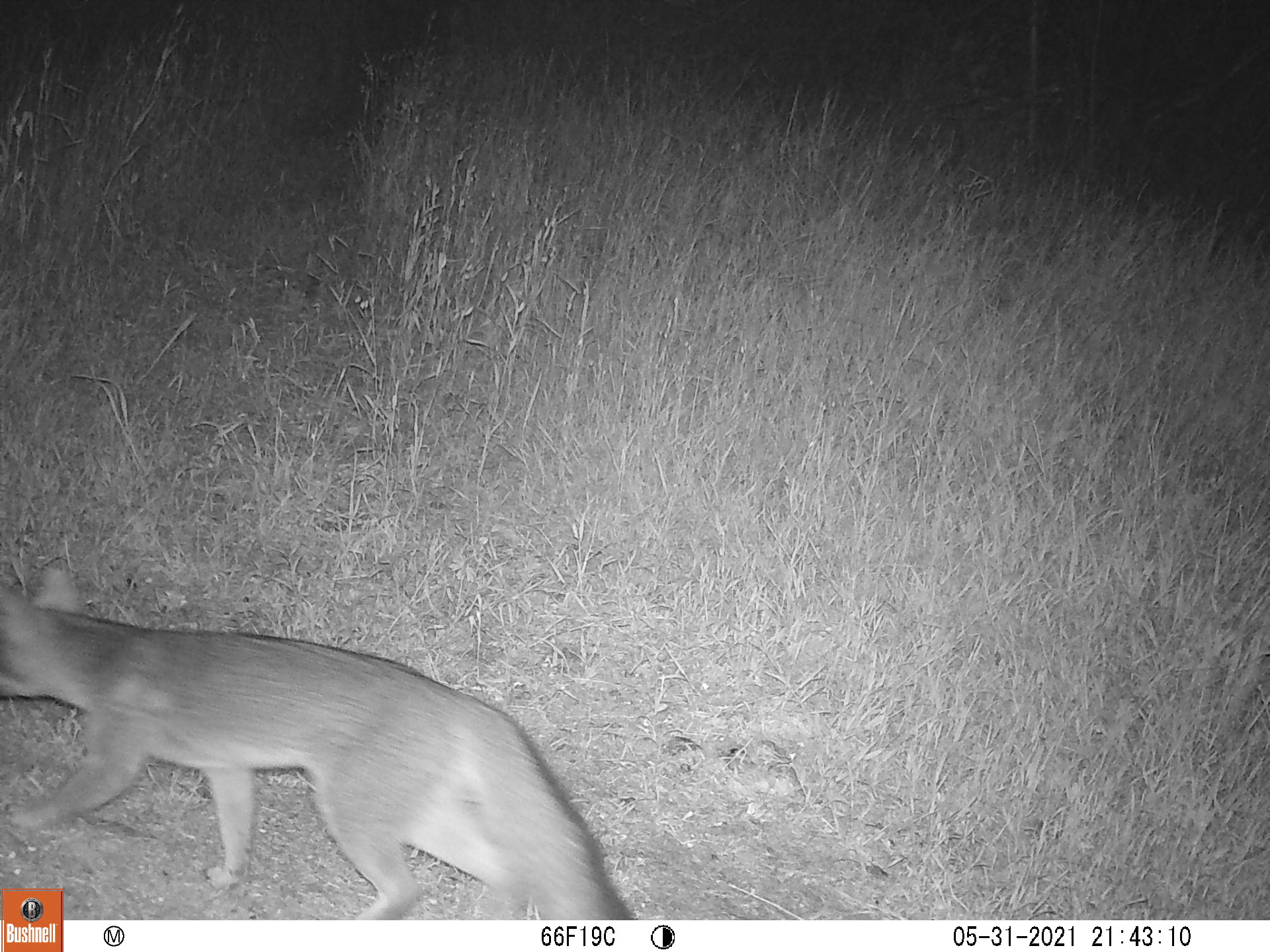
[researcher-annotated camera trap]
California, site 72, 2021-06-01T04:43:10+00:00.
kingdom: Animalia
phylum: Chordata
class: Mammalia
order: Carnivora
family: Canidae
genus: Urocyon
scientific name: Urocyon cinereoargenteus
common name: gray fox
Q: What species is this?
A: Gray fox (Urocyon cinereoargenteus).